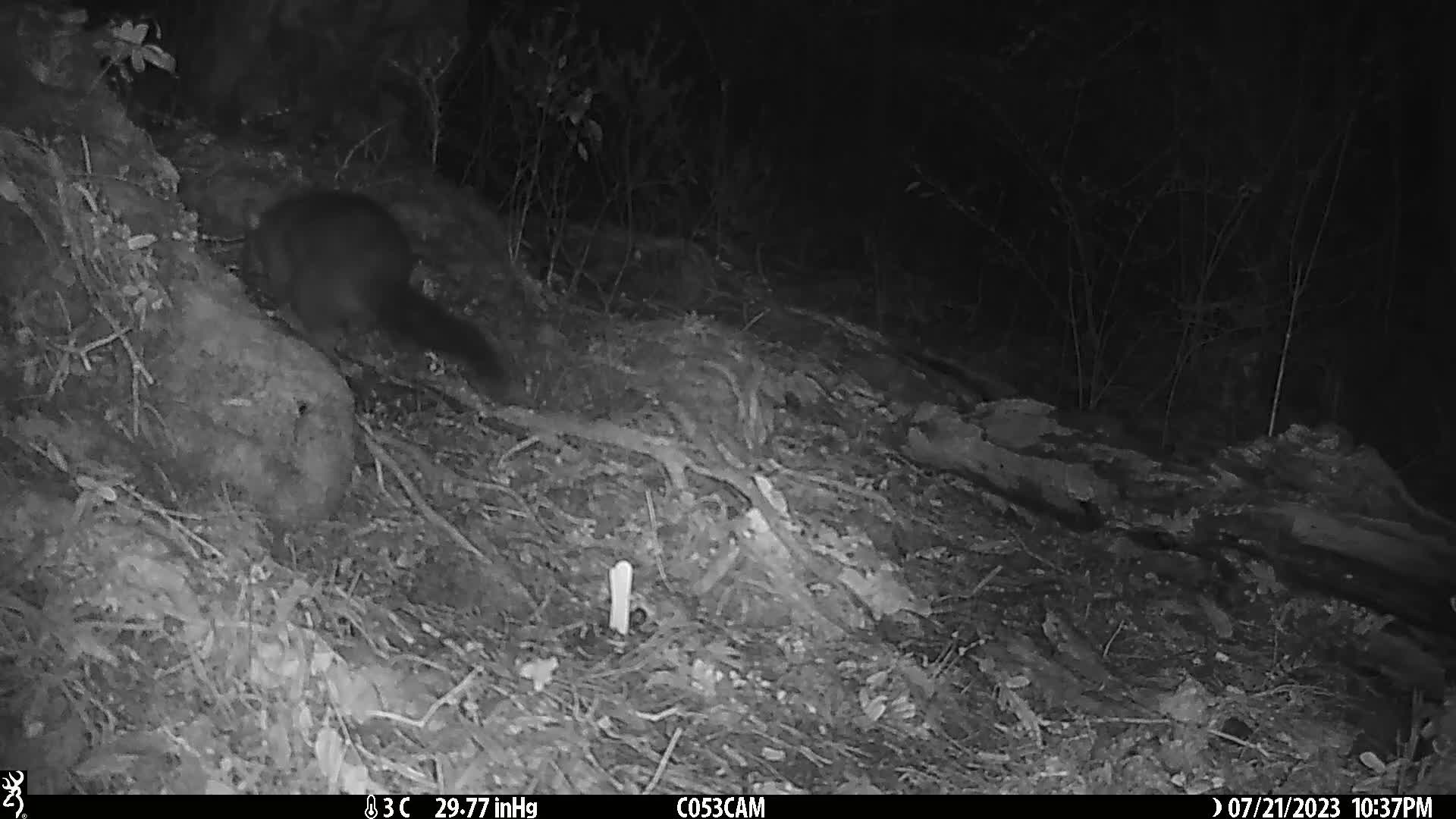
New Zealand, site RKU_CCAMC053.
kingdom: Animalia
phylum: Chordata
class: Mammalia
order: Diprotodontia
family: Phalangeridae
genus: Trichosurus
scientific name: Trichosurus vulpecula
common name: common brushtail possum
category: possum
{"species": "possum (common brushtail possum) (Trichosurus vulpecula)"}